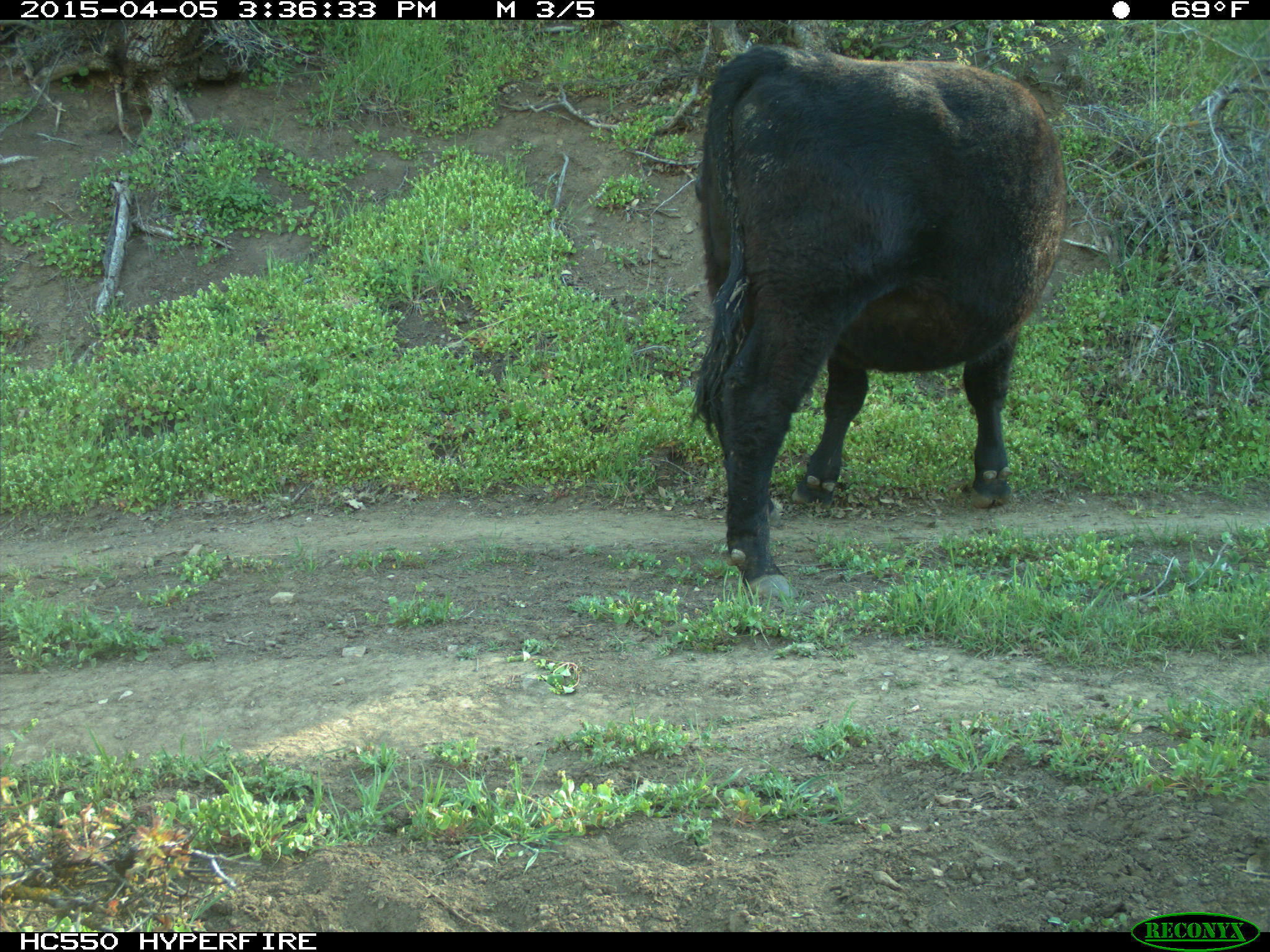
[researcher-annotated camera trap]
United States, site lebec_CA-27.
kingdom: Animalia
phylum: Chordata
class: Mammalia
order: Artiodactyla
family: Bovidae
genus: Bos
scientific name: Bos taurus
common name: domestic cow